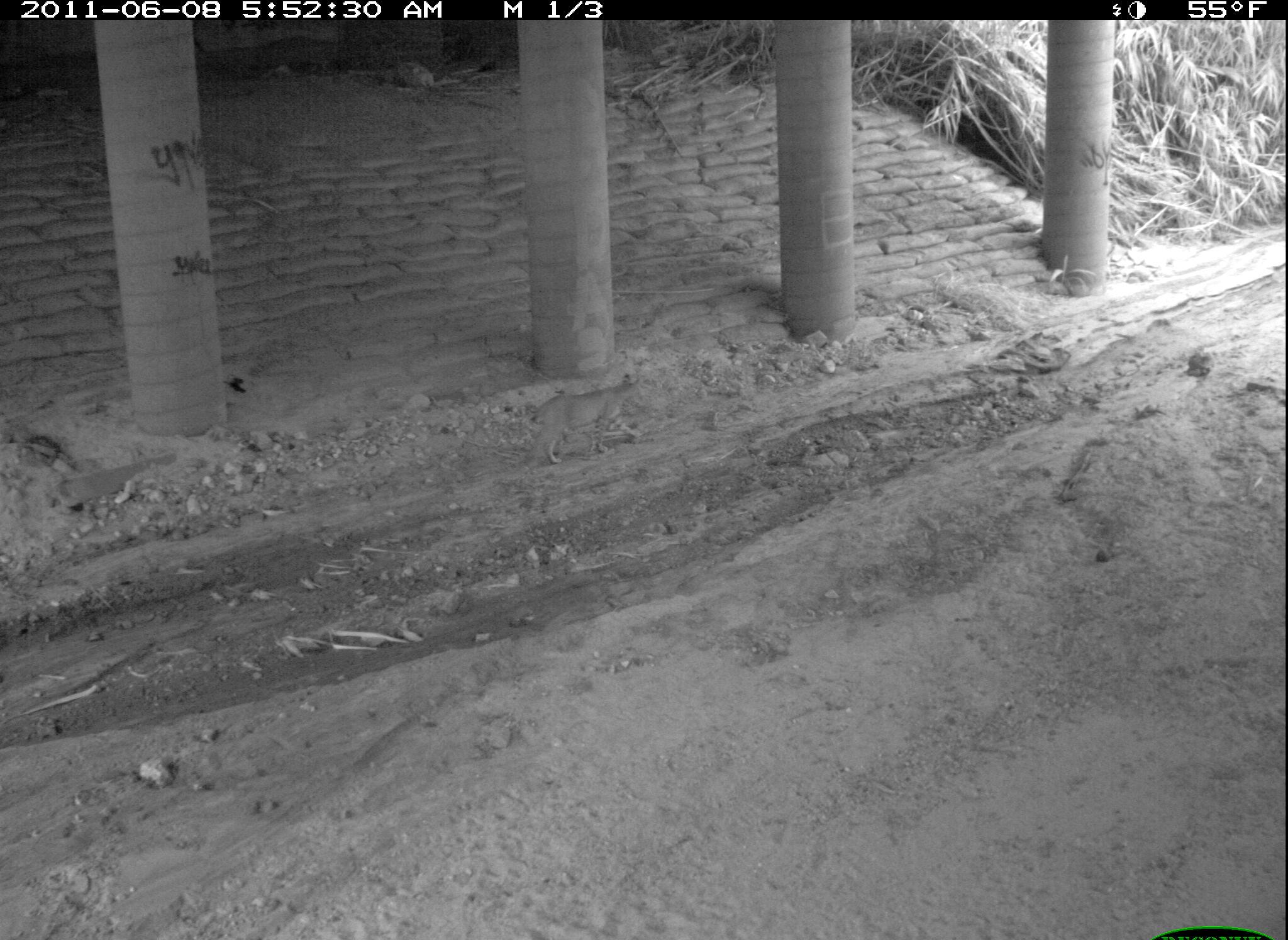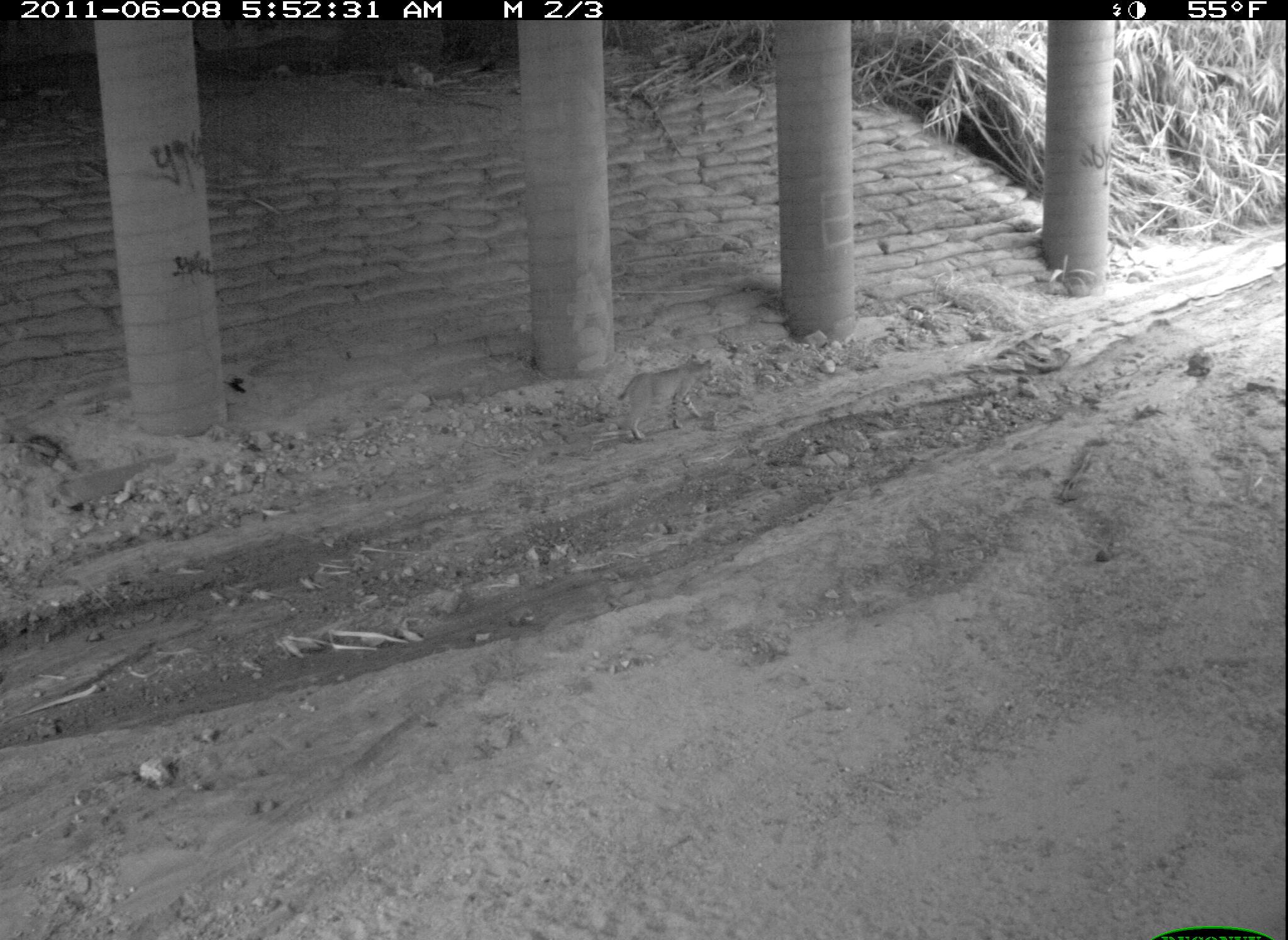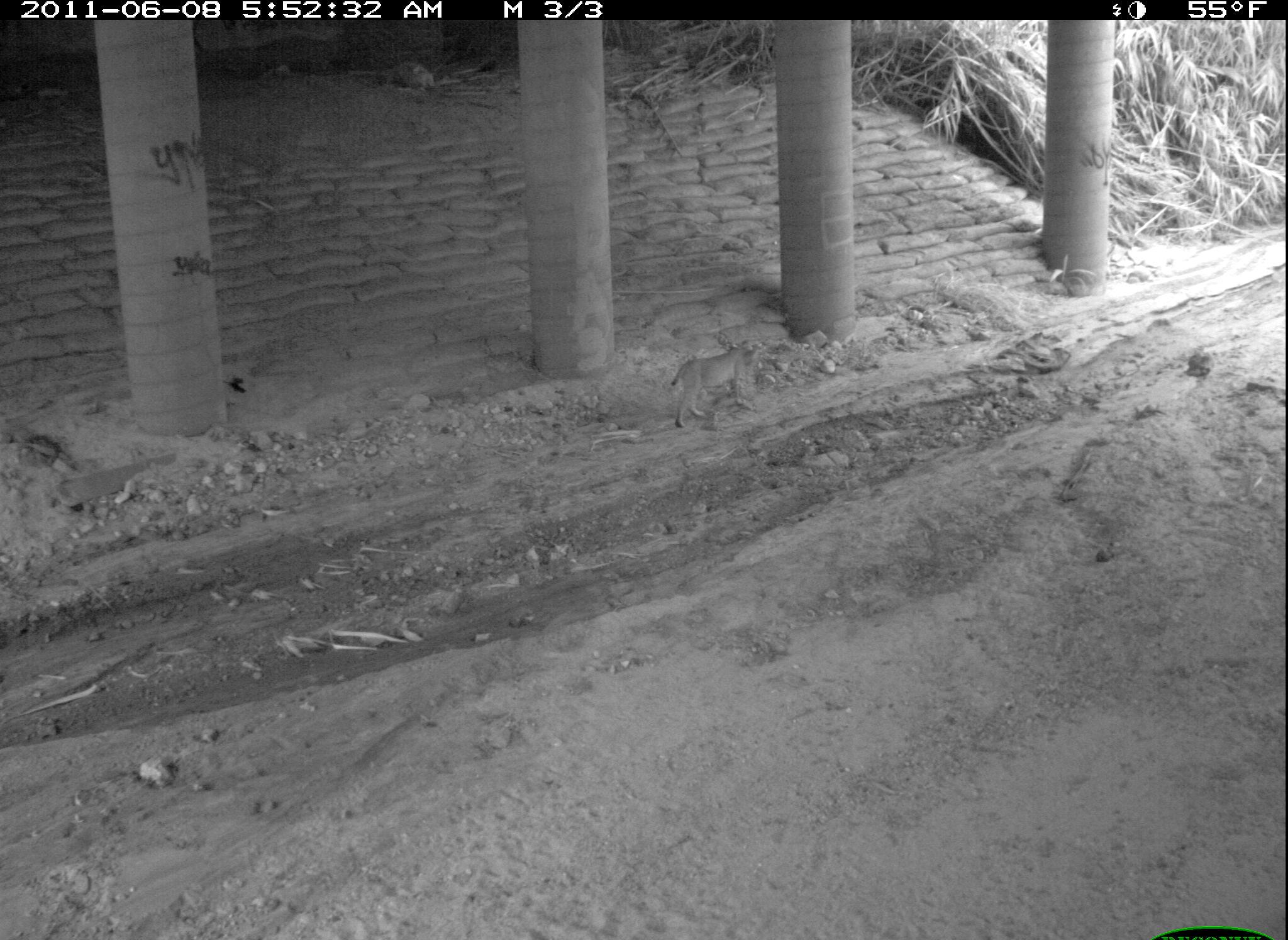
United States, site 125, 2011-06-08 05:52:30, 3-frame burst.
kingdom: Animalia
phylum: Chordata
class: Mammalia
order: Carnivora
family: Felidae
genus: Lynx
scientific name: Lynx rufus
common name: bobcat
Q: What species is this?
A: Bobcat (Lynx rufus).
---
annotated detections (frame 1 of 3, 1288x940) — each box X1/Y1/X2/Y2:
bobcat: 524/369/651/474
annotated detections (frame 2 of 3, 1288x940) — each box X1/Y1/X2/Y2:
bobcat: 608/348/720/448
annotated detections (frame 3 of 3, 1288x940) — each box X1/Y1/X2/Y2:
bobcat: 663/333/770/435